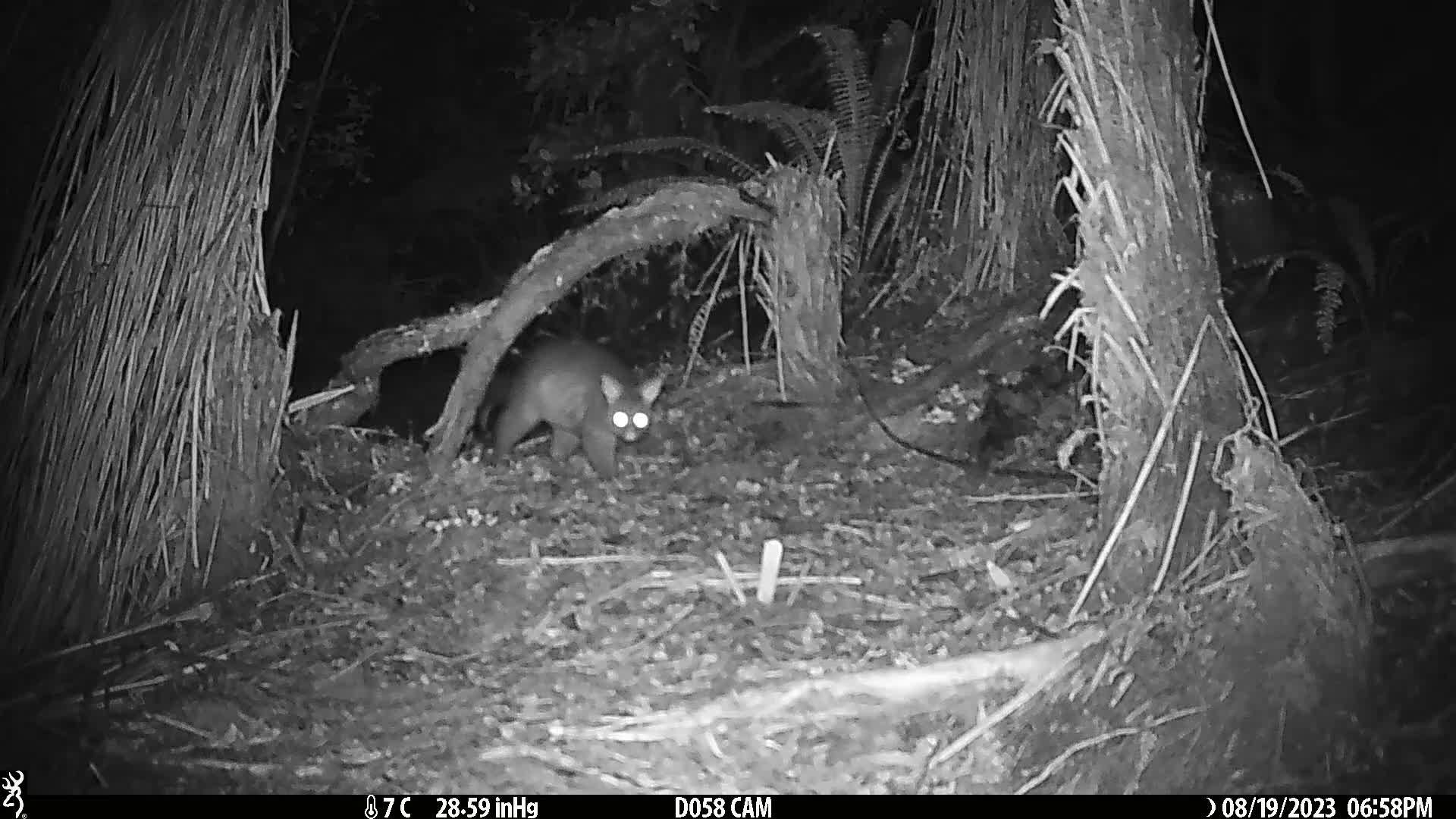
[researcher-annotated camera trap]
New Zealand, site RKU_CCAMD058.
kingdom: Animalia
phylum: Chordata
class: Mammalia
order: Diprotodontia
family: Phalangeridae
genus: Trichosurus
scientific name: Trichosurus vulpecula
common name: common brushtail possum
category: possum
Possum (common brushtail possum) (Trichosurus vulpecula).